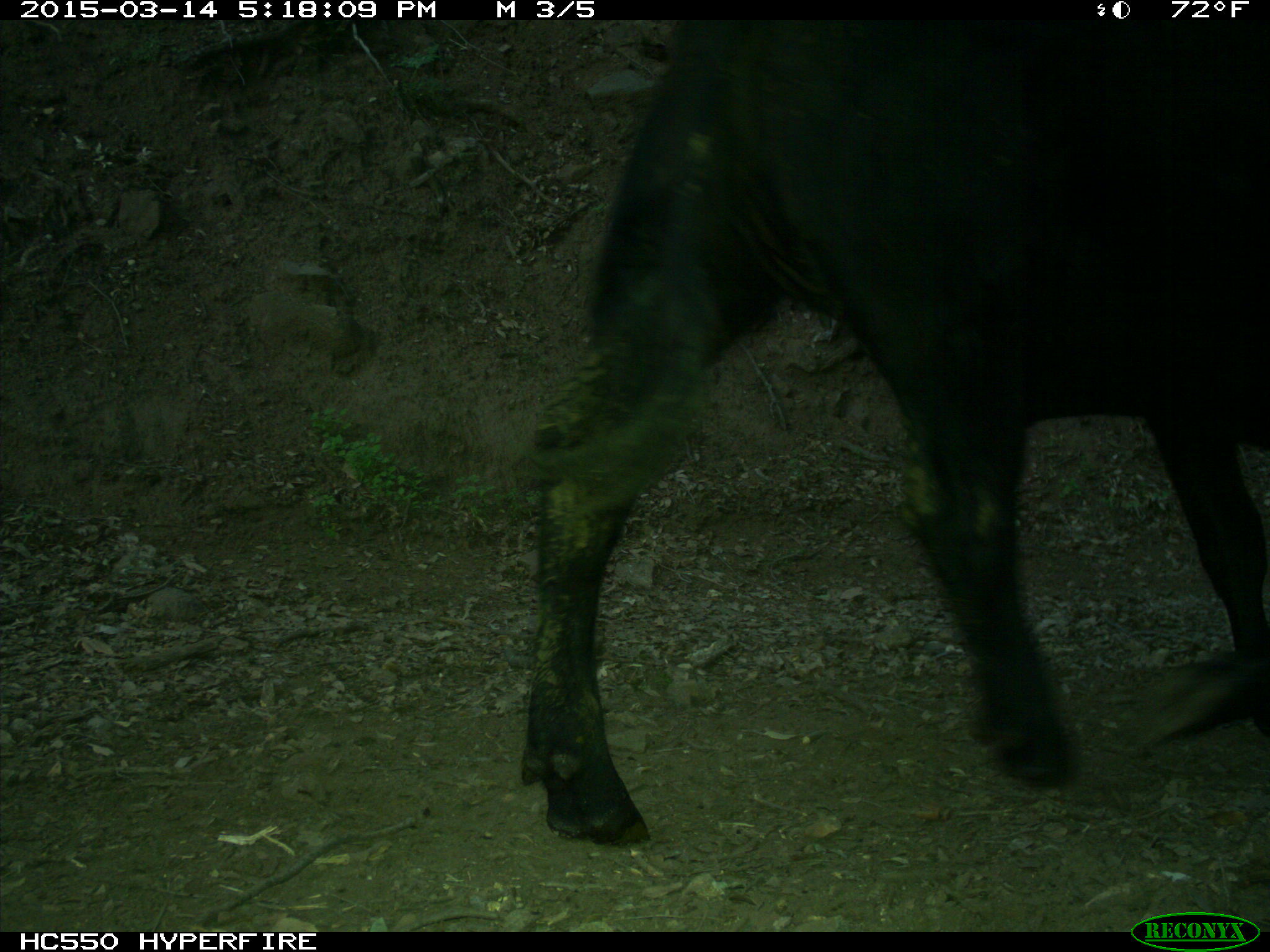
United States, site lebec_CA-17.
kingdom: Animalia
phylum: Chordata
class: Mammalia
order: Artiodactyla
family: Bovidae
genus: Bos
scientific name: Bos taurus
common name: domestic cow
Bos taurus (domestic cow).